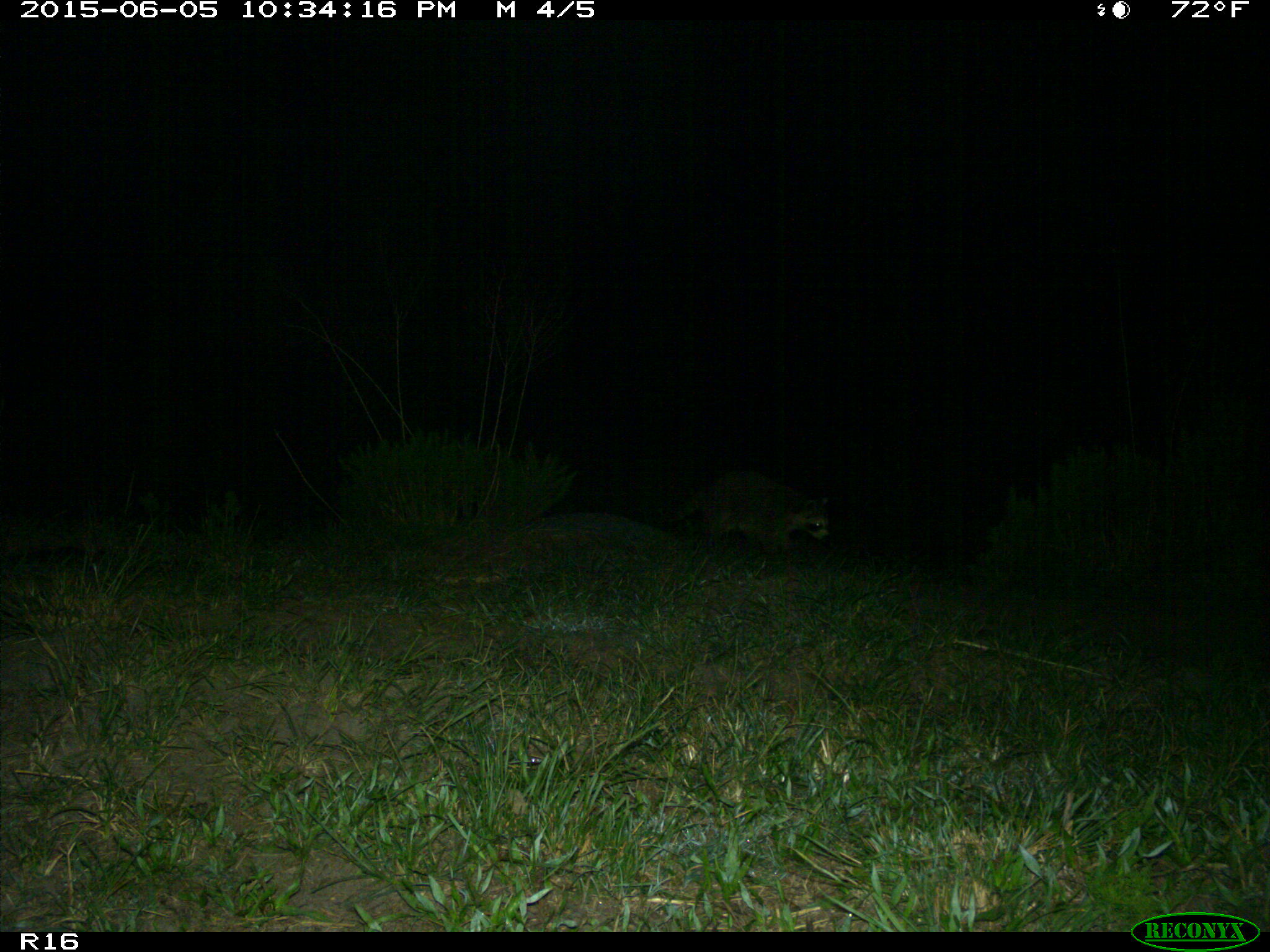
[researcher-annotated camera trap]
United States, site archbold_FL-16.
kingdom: Animalia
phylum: Chordata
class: Mammalia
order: Carnivora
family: Procyonidae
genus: Procyon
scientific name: Procyon lotor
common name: common raccoon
Procyon lotor (common raccoon).